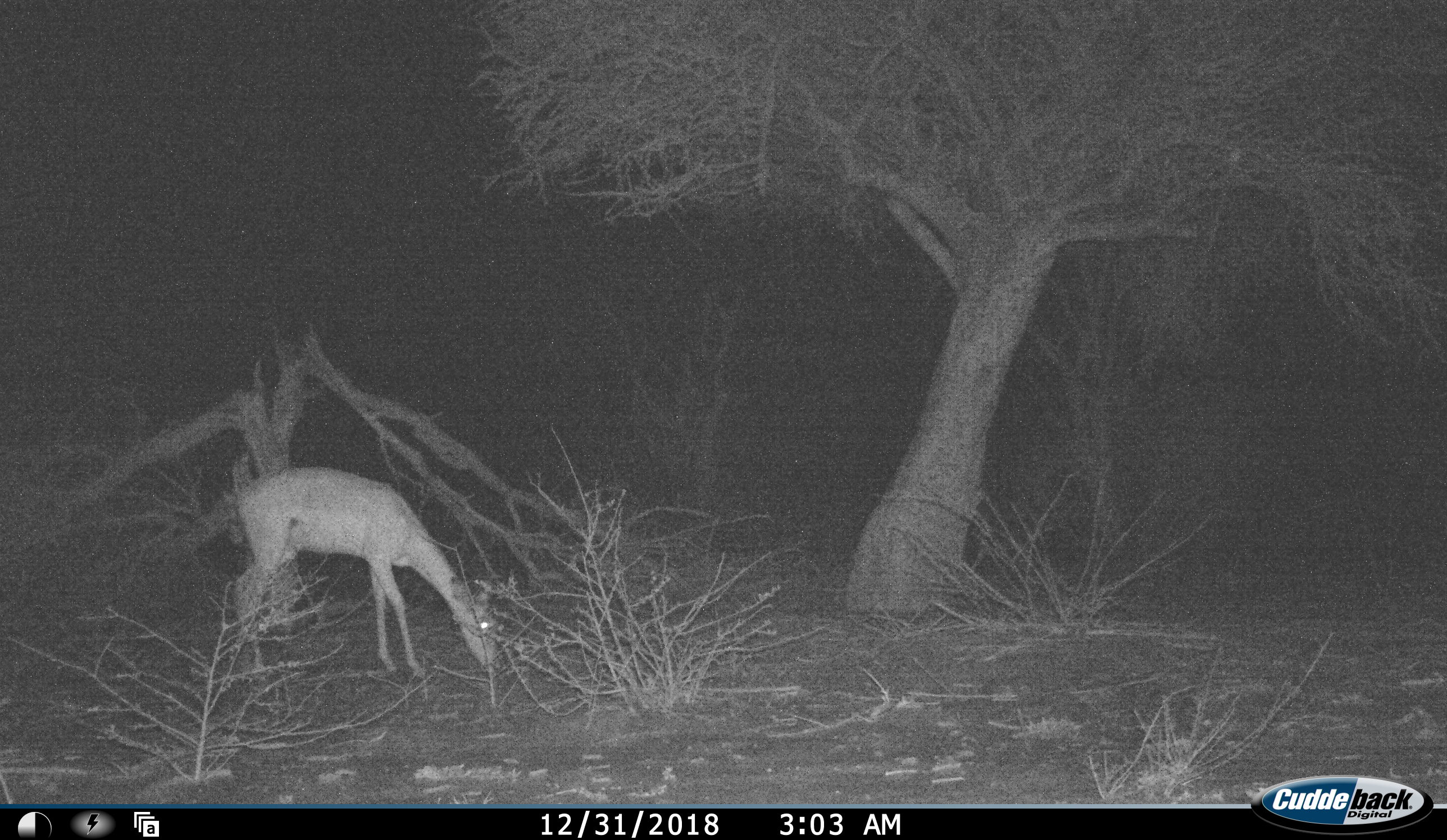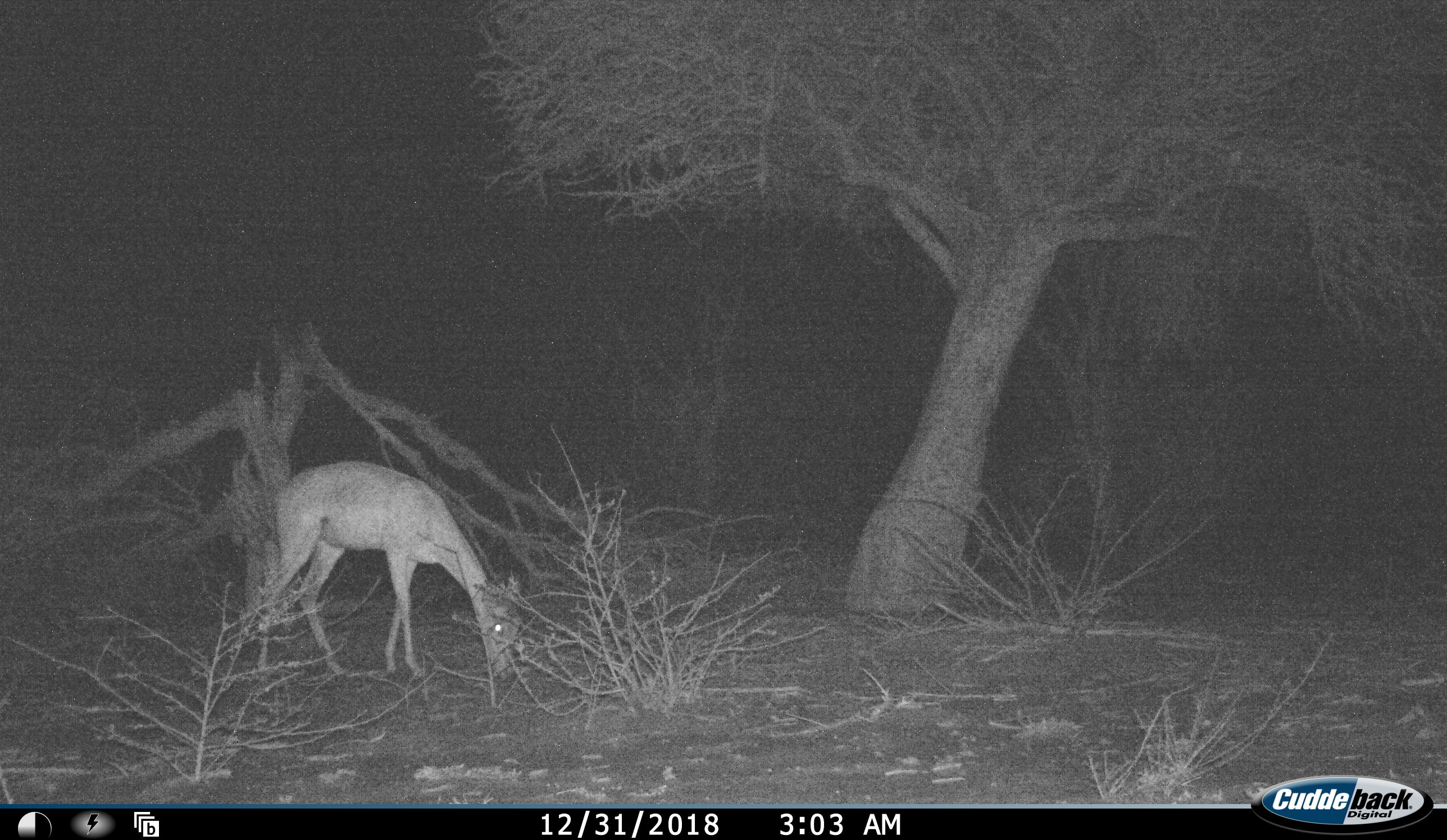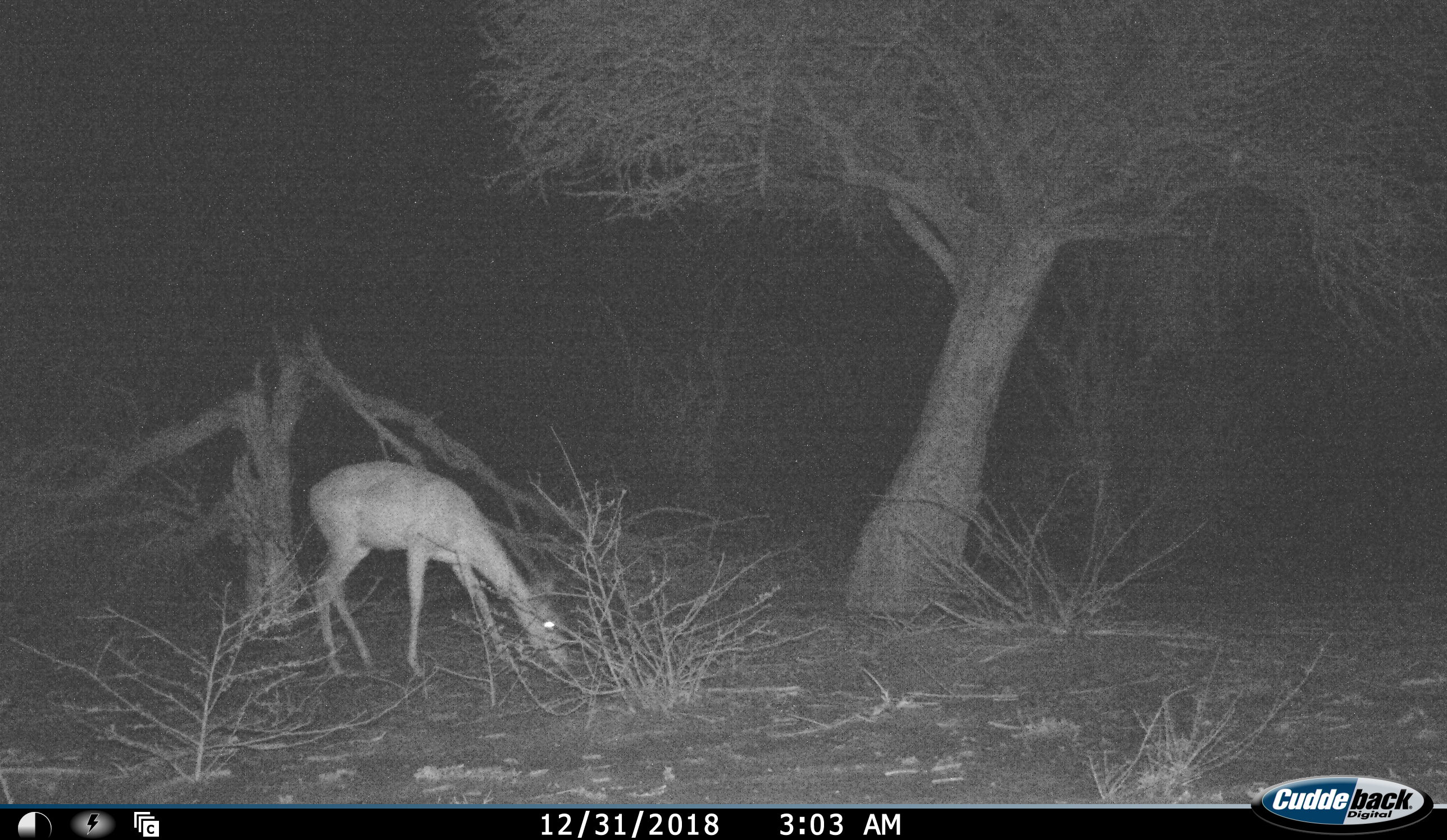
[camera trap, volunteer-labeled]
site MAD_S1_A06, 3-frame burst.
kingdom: Animalia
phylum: Chordata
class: Mammalia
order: Artiodactyla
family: Bovidae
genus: Aepyceros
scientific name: Aepyceros melampus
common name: impala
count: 1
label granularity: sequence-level